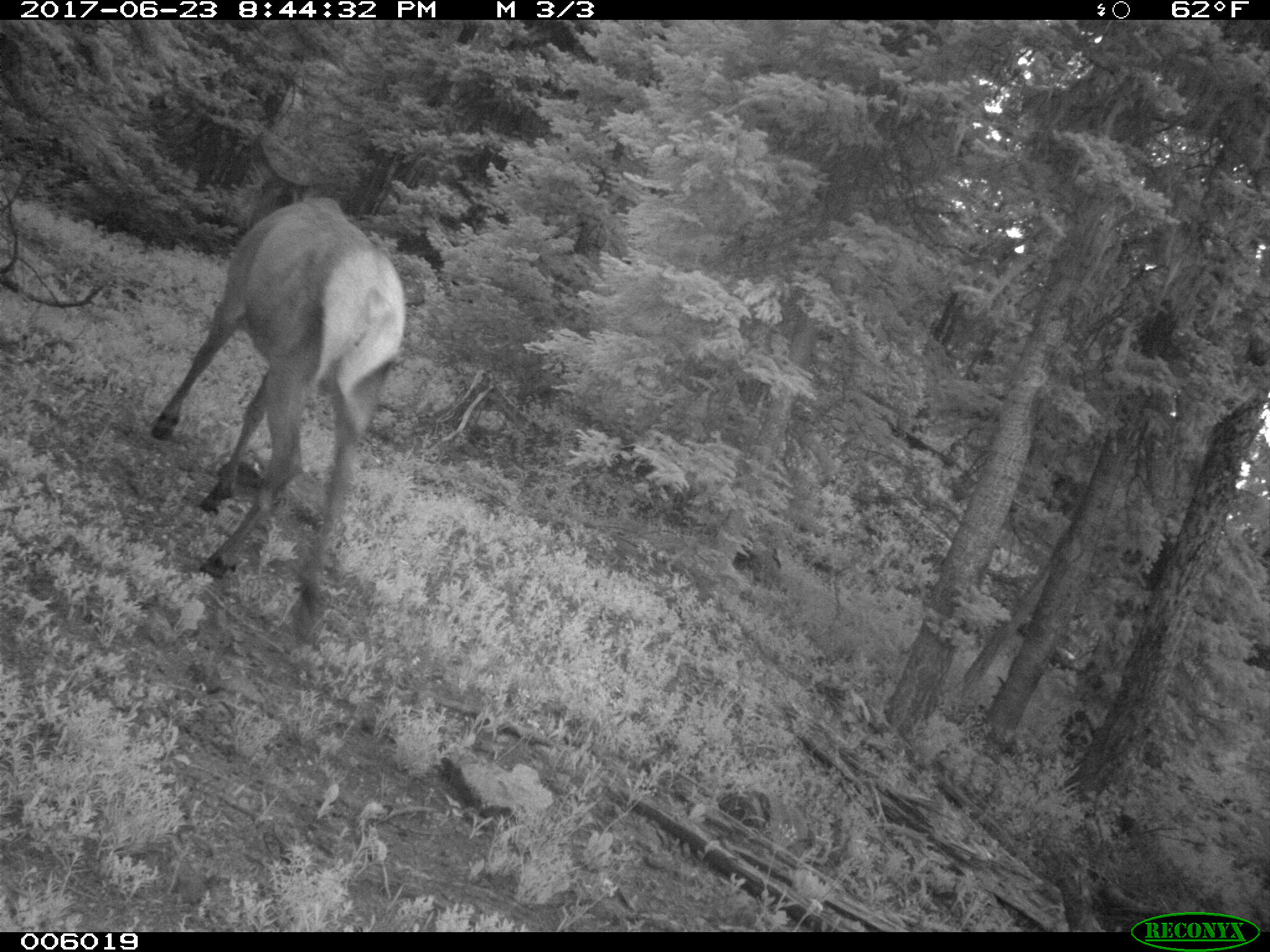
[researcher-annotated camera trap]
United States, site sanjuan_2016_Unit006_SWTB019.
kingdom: Animalia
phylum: Chordata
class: Mammalia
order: Artiodactyla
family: Cervidae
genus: Cervus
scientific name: Cervus elaphus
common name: red deer